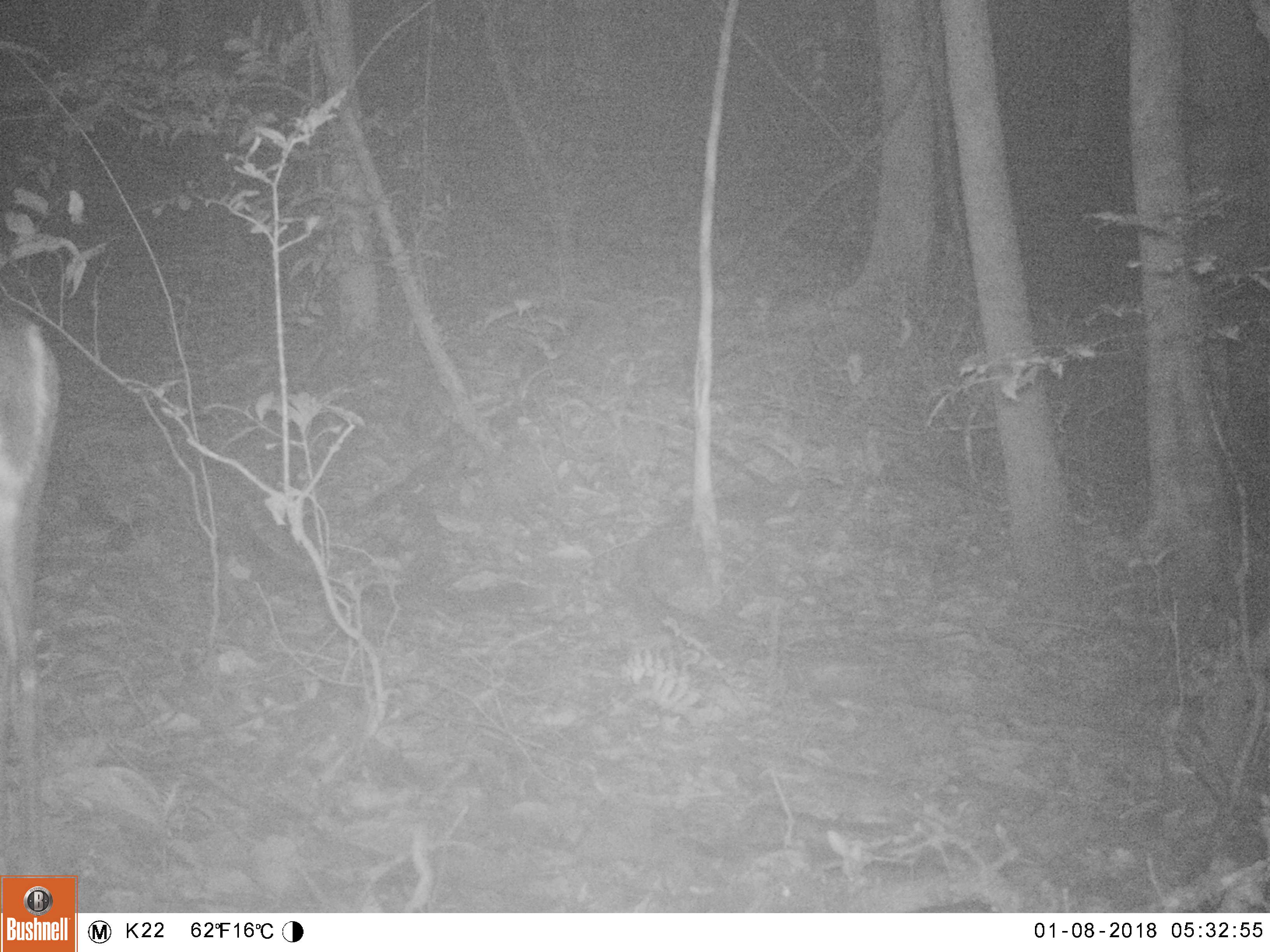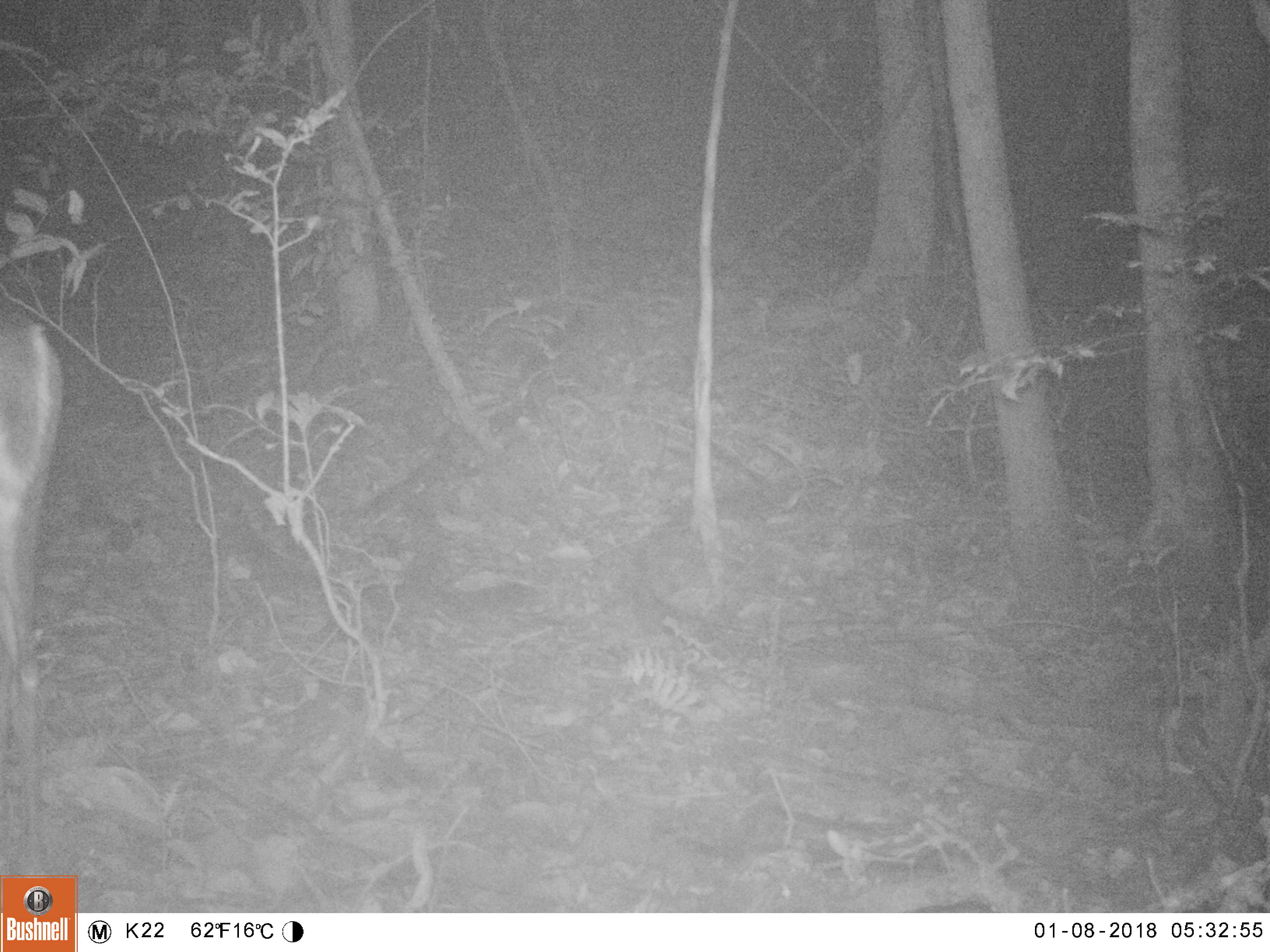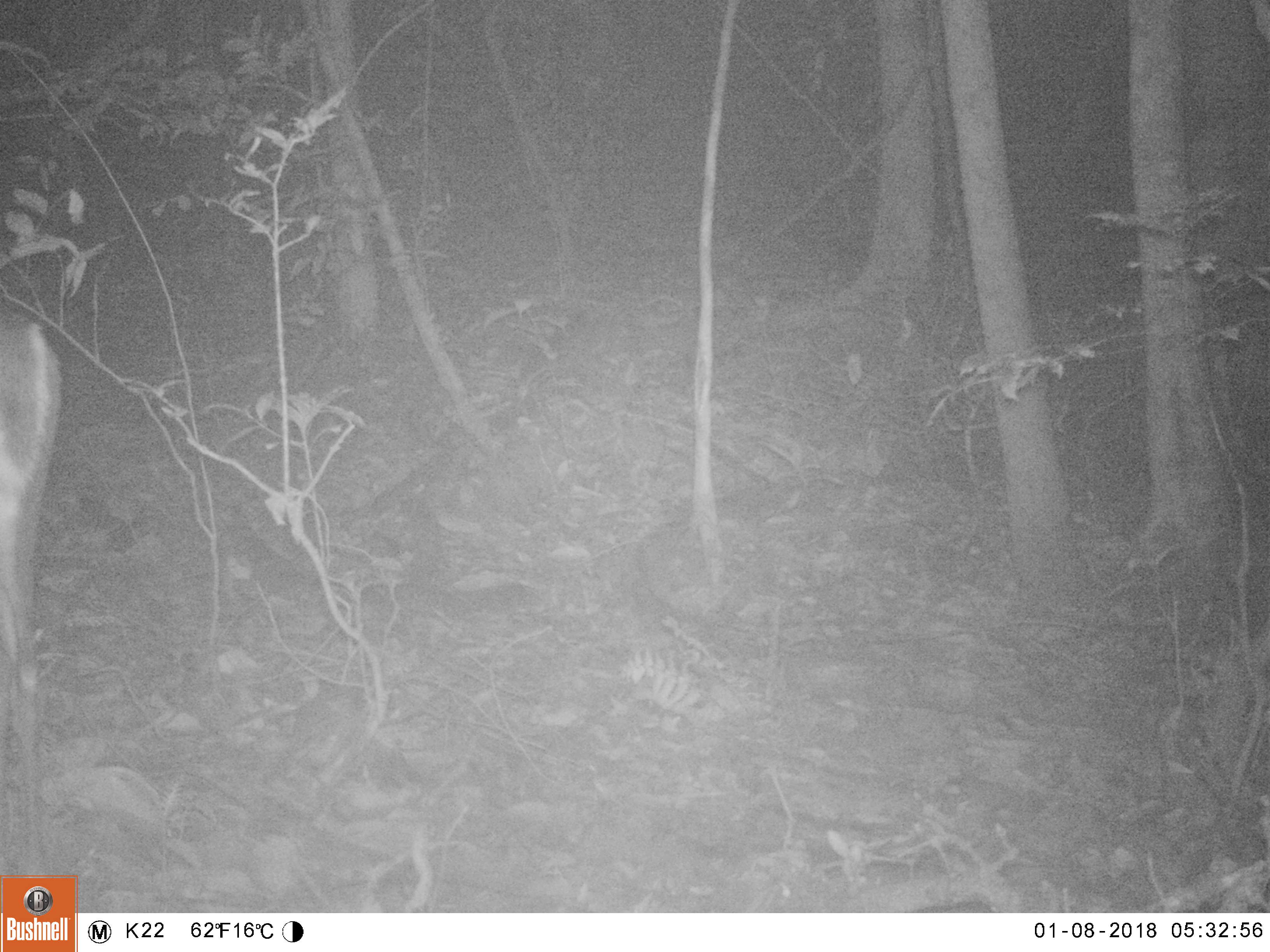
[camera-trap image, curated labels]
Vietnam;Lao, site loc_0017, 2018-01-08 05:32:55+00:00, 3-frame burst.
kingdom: Animalia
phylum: Chordata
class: Mammalia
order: Artiodactyla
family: Cervidae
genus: Muntiacus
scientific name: Muntiacus rooseveltorum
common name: roosevelt's muntjac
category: roosevelts muntjac group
Roosevelts muntjac group (roosevelt's muntjac) (Muntiacus rooseveltorum). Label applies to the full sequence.